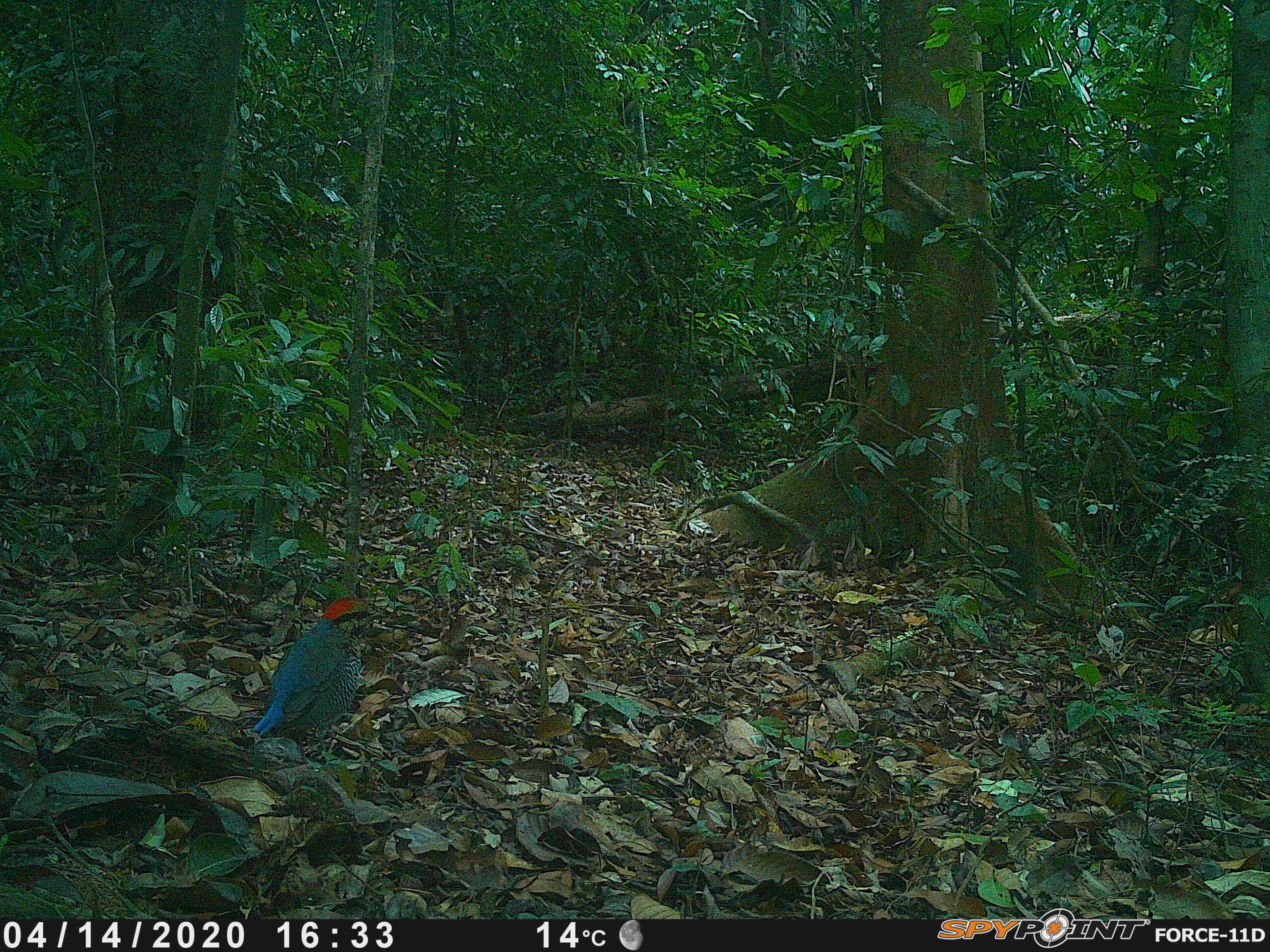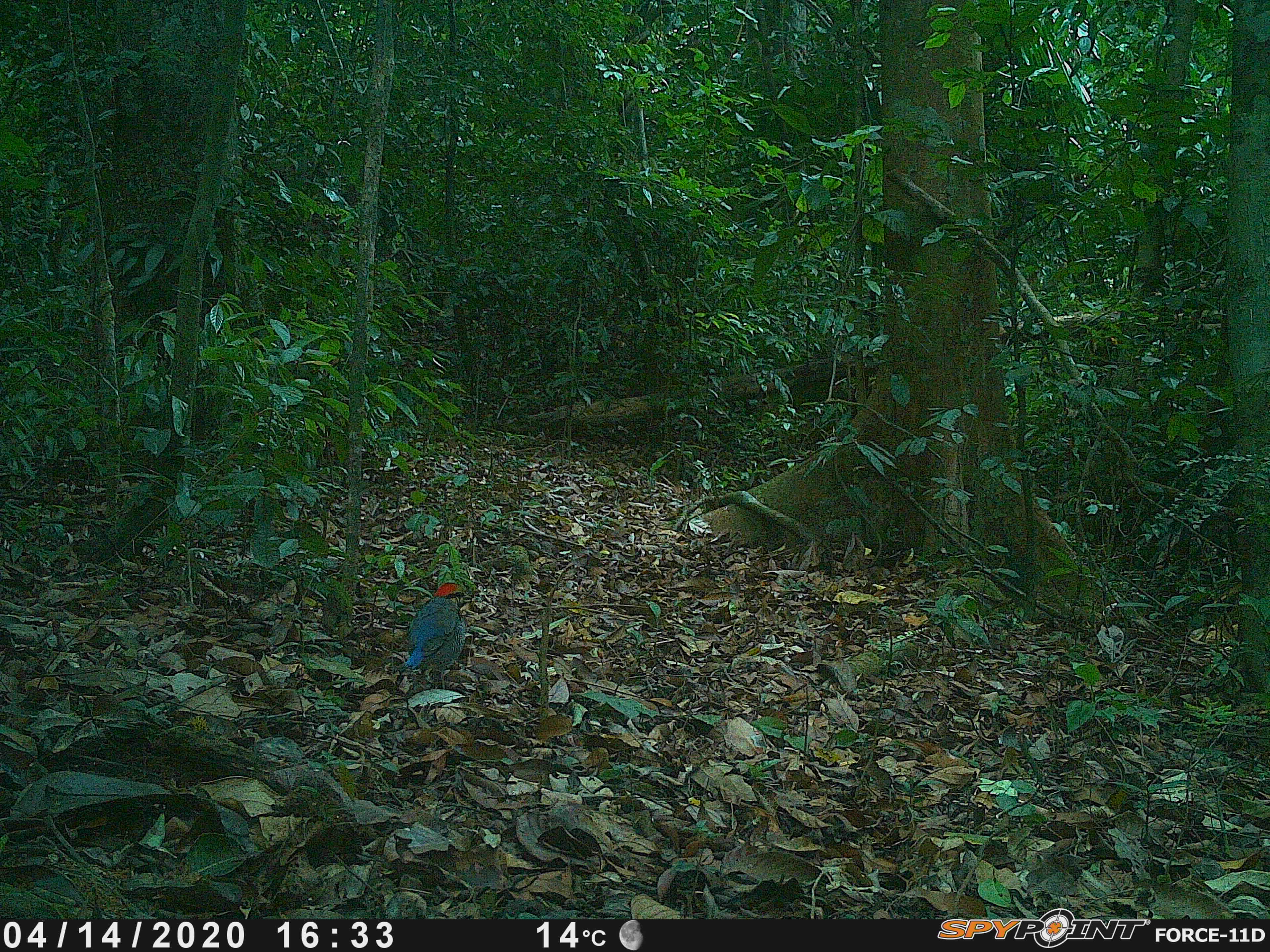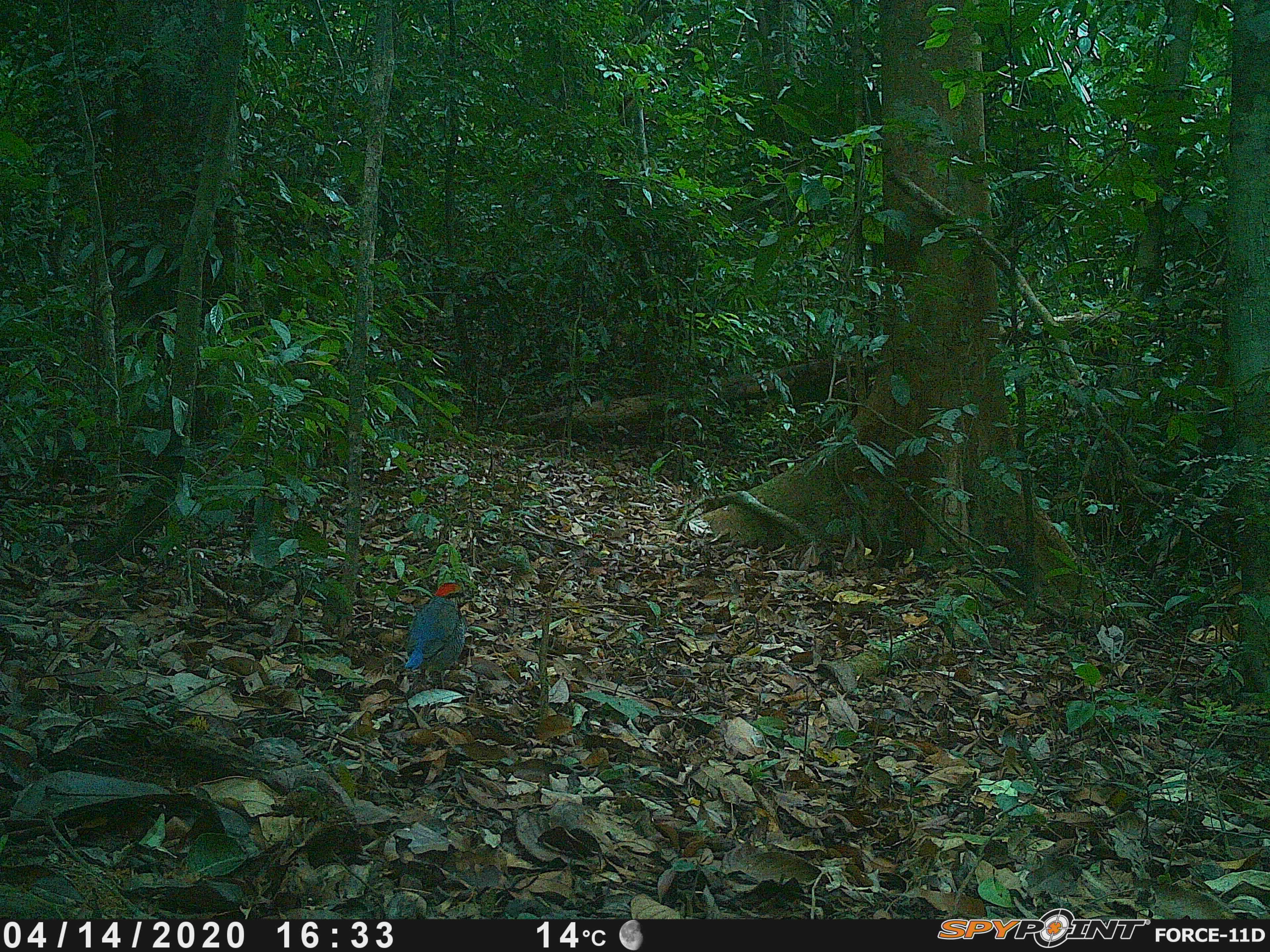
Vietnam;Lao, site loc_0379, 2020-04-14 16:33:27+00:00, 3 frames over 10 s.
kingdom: Animalia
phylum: Chordata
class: Aves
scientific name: Aves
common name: bird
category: unidentified bird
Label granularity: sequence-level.